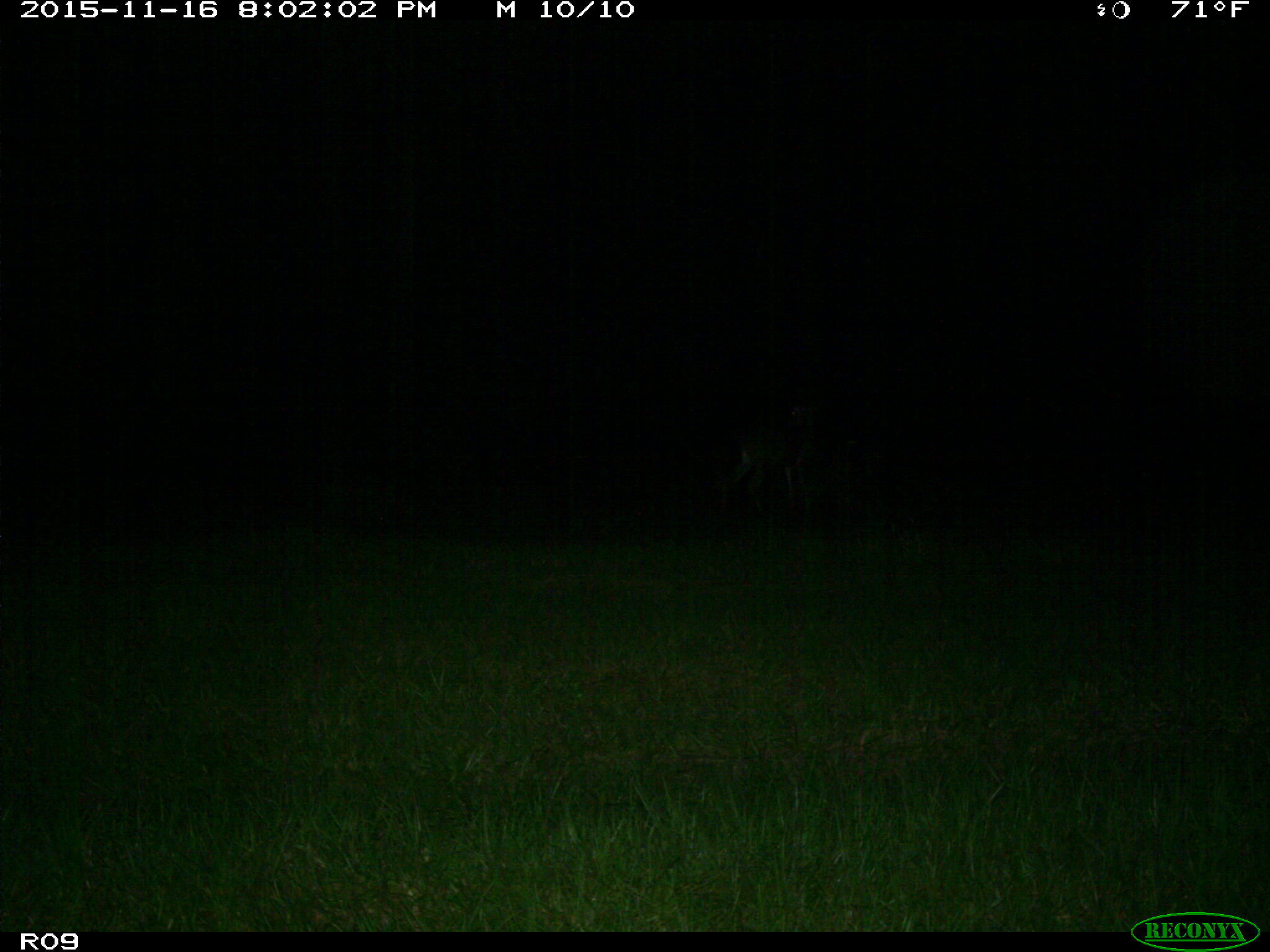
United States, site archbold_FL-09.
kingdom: Animalia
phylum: Chordata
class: Mammalia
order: Artiodactyla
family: Cervidae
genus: Odocoileus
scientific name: Odocoileus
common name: deer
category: unidentified deer